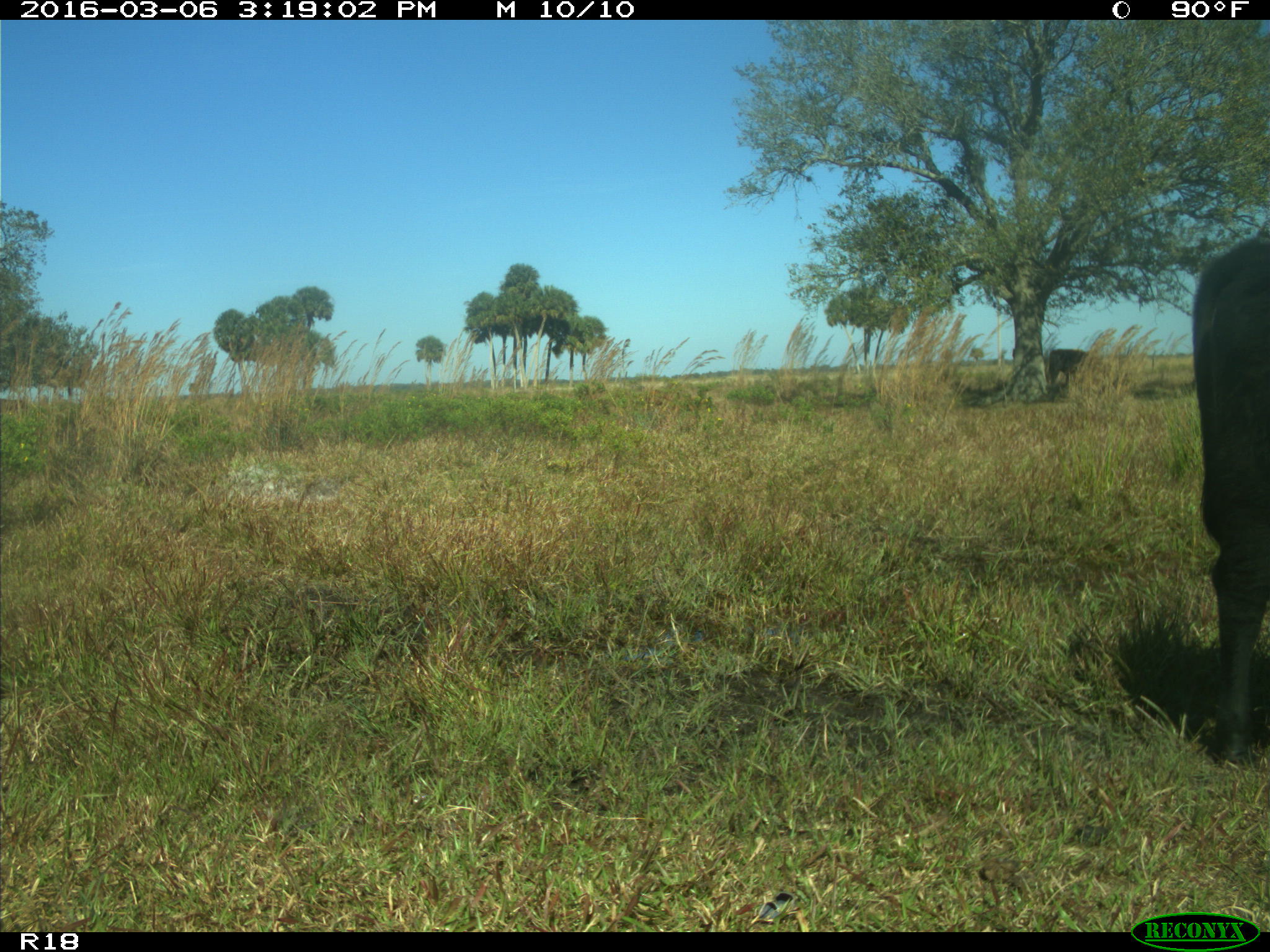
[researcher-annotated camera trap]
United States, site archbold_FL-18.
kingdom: Animalia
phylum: Chordata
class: Mammalia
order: Artiodactyla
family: Bovidae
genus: Bos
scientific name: Bos taurus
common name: domestic cow